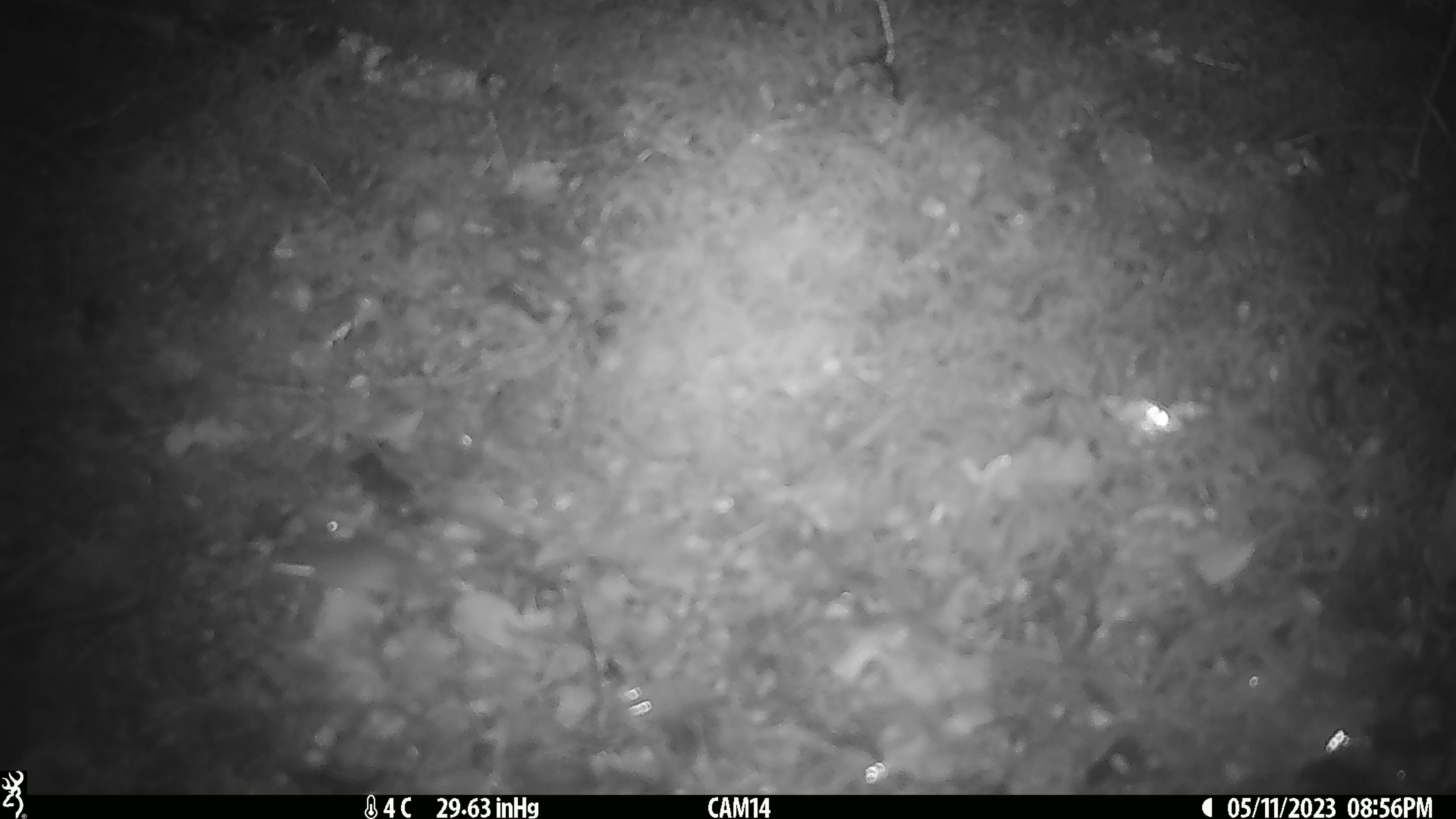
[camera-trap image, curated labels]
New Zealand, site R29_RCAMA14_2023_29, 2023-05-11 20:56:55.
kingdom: Animalia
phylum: Chordata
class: Mammalia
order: Rodentia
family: Muridae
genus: Mus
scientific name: Mus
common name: mouse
Mouse (Mus).